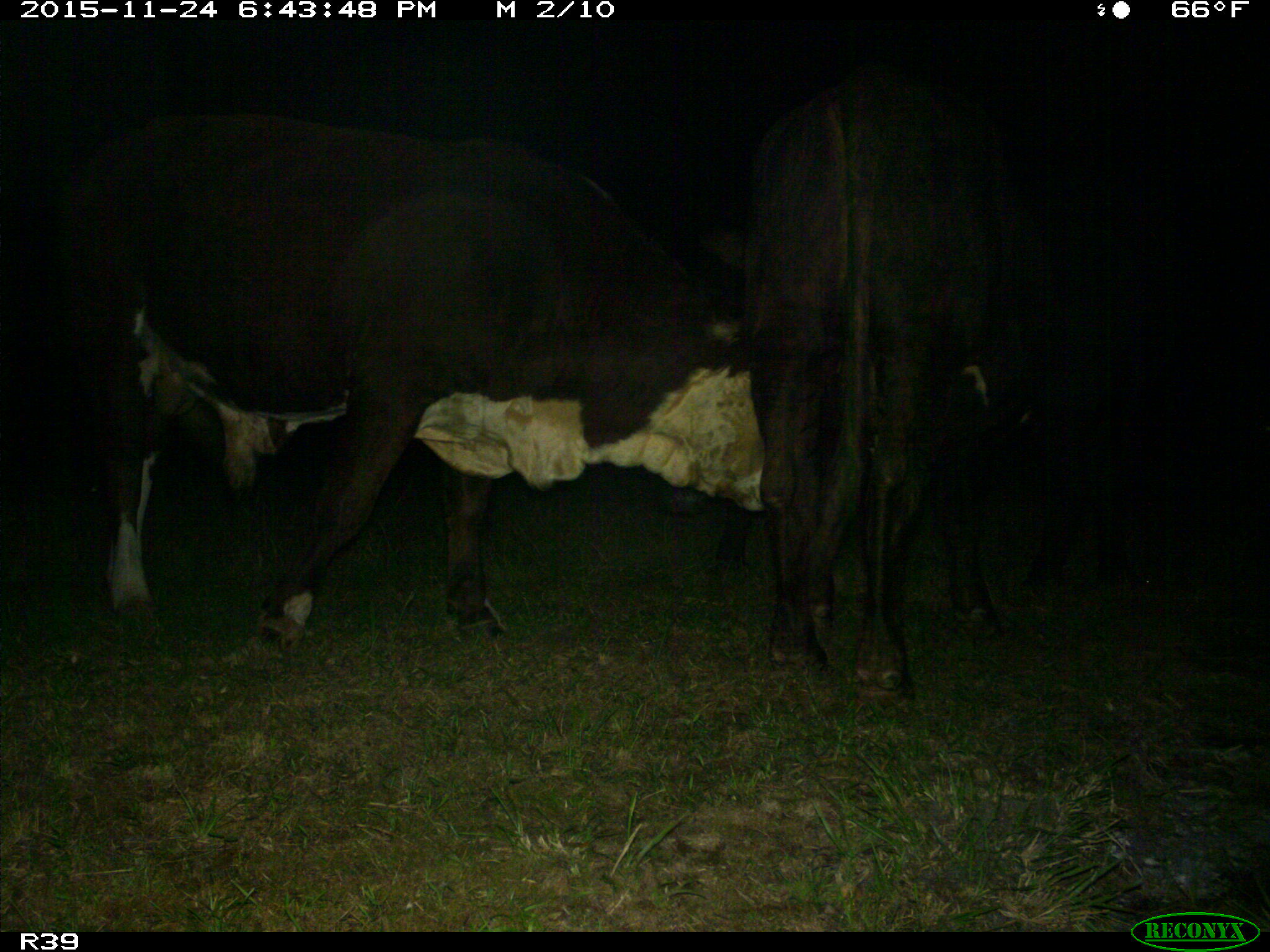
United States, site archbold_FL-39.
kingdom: Animalia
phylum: Chordata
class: Mammalia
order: Artiodactyla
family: Bovidae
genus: Bos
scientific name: Bos taurus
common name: domestic cow